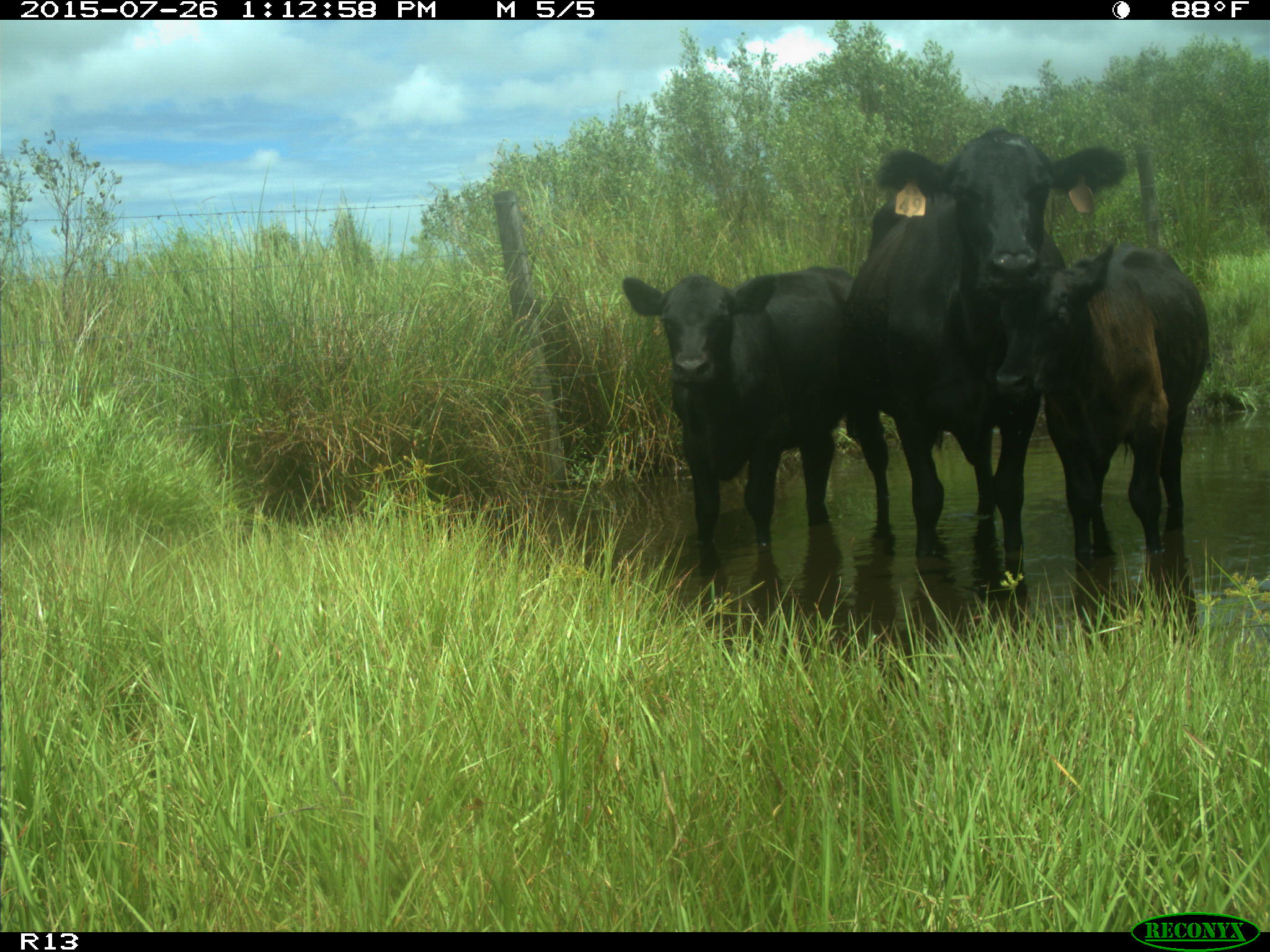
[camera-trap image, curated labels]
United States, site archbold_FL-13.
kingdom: Animalia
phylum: Chordata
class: Mammalia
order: Artiodactyla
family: Bovidae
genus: Bos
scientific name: Bos taurus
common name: domestic cow